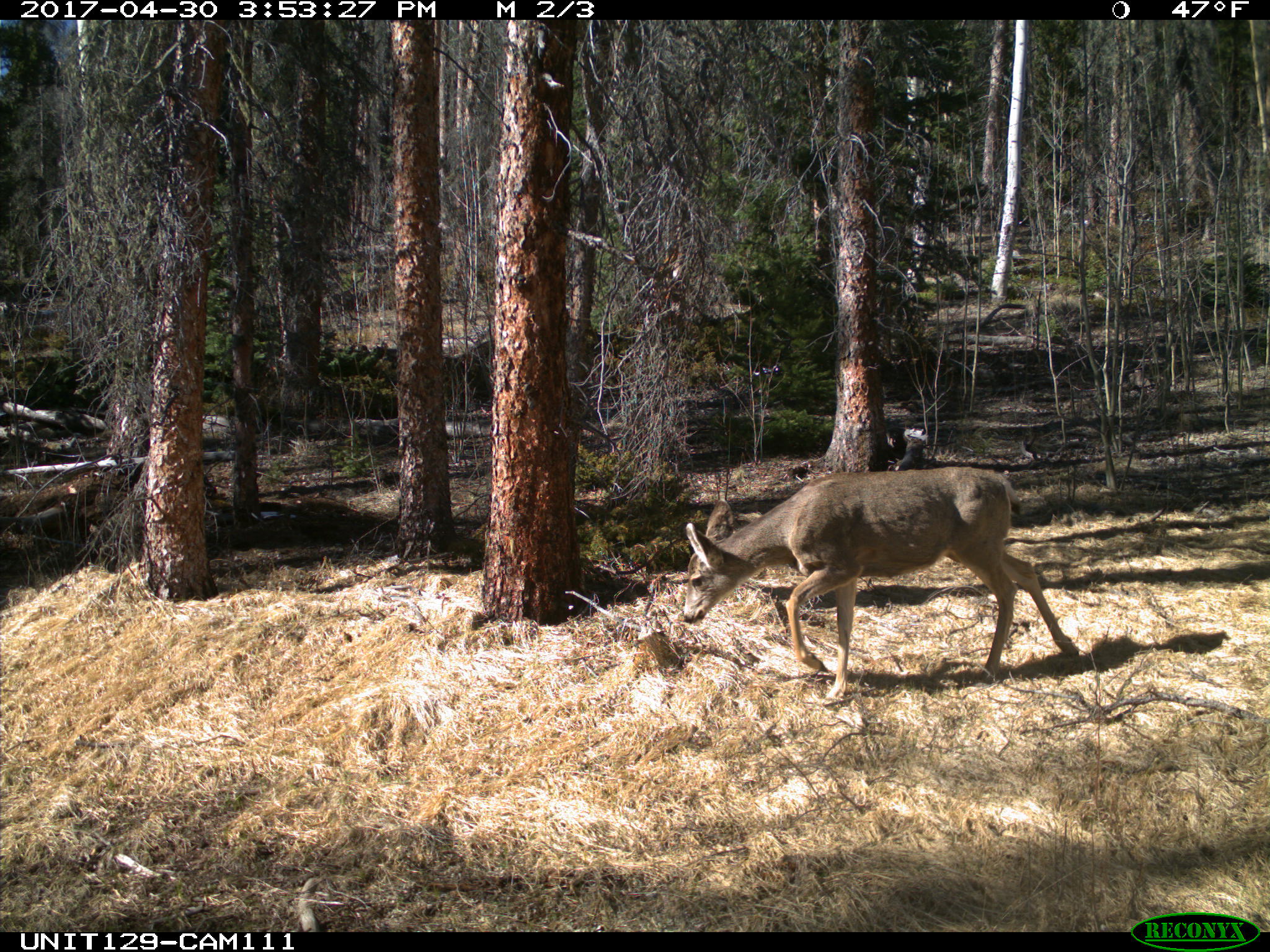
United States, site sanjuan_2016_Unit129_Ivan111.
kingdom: Animalia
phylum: Chordata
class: Mammalia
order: Artiodactyla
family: Cervidae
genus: Odocoileus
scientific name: Odocoileus hemionus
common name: mule deer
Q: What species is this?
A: Odocoileus hemionus (mule deer).